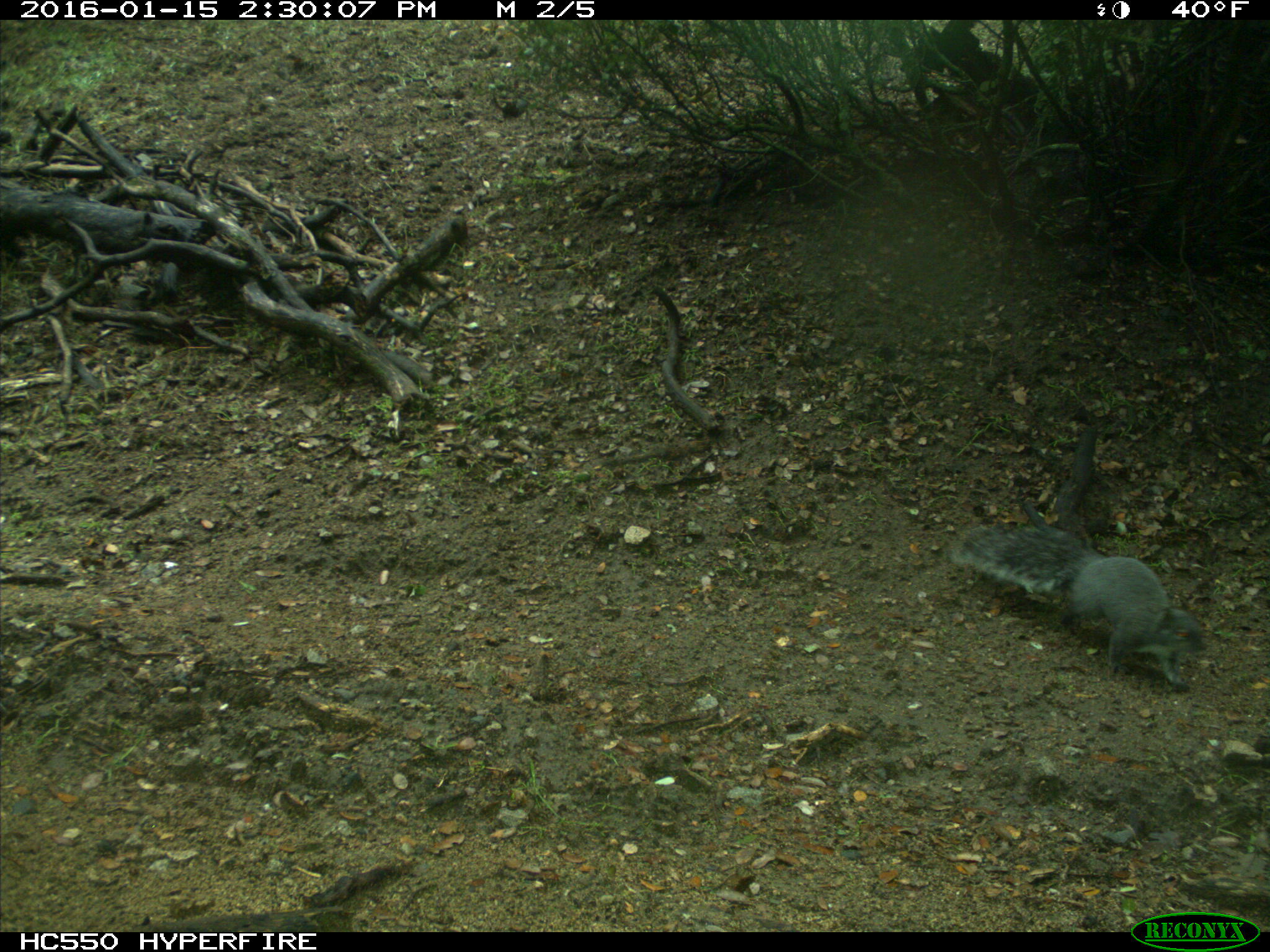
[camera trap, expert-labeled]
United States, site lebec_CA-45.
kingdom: Animalia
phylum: Chordata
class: Mammalia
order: Rodentia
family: Sciuridae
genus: Sciurus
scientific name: Sciurus carolinensis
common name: eastern gray squirrel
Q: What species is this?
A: Sciurus carolinensis (eastern gray squirrel).